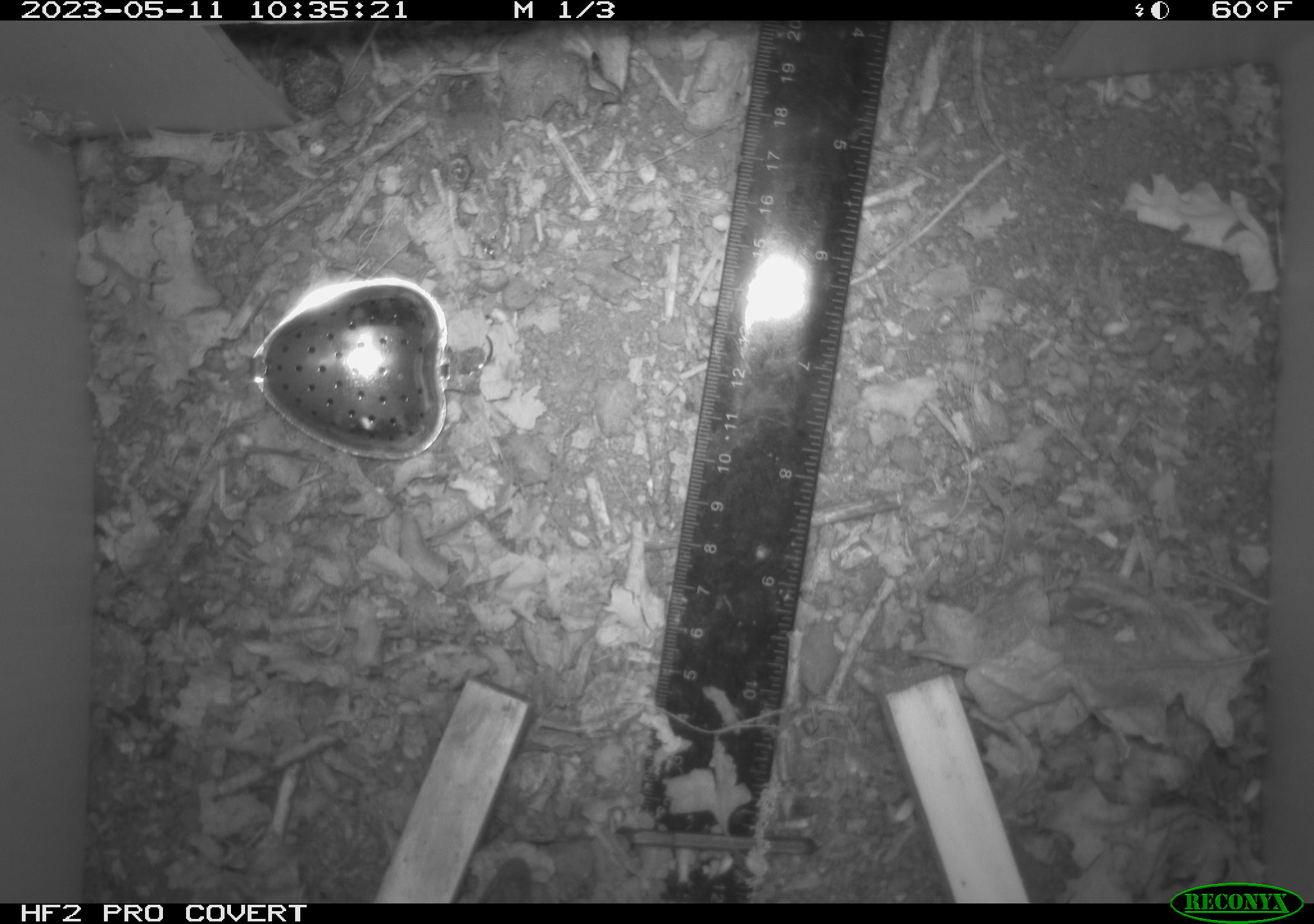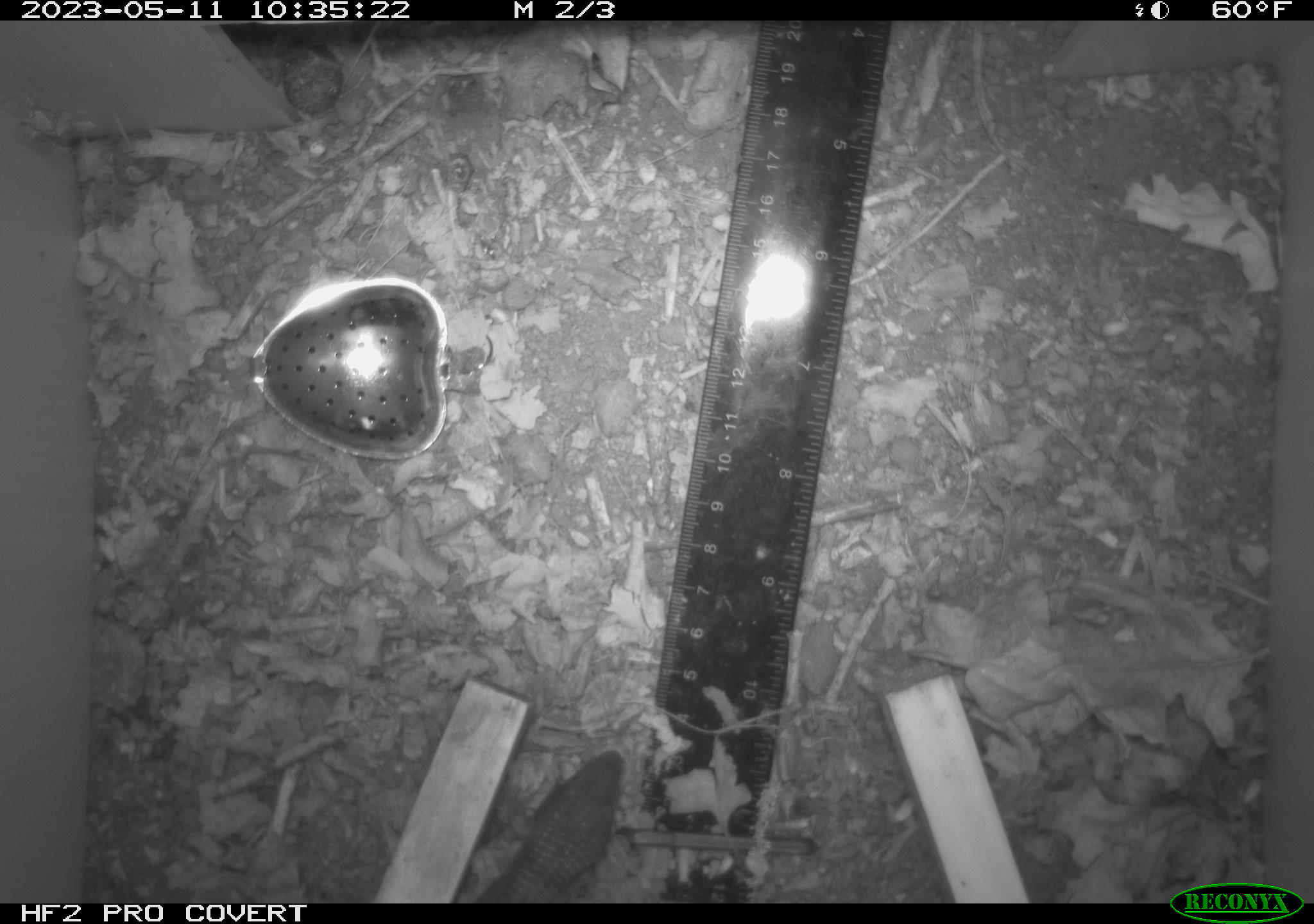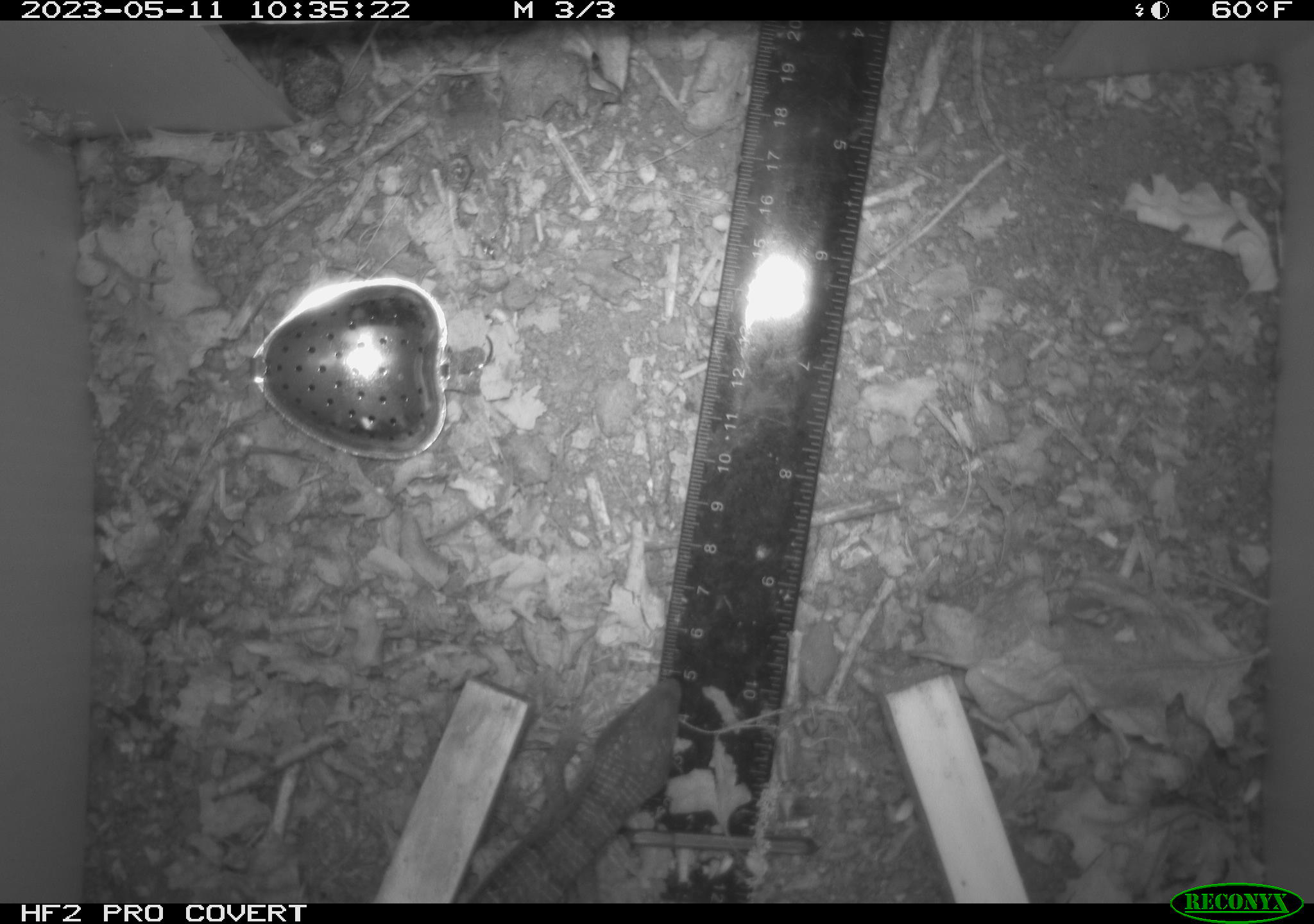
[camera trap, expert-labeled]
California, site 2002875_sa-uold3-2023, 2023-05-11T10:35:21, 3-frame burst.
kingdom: Animalia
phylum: Chordata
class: Reptilia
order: Squamata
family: Anguidae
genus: Elgaria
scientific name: Elgaria multicarinata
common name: southern alligator lizard